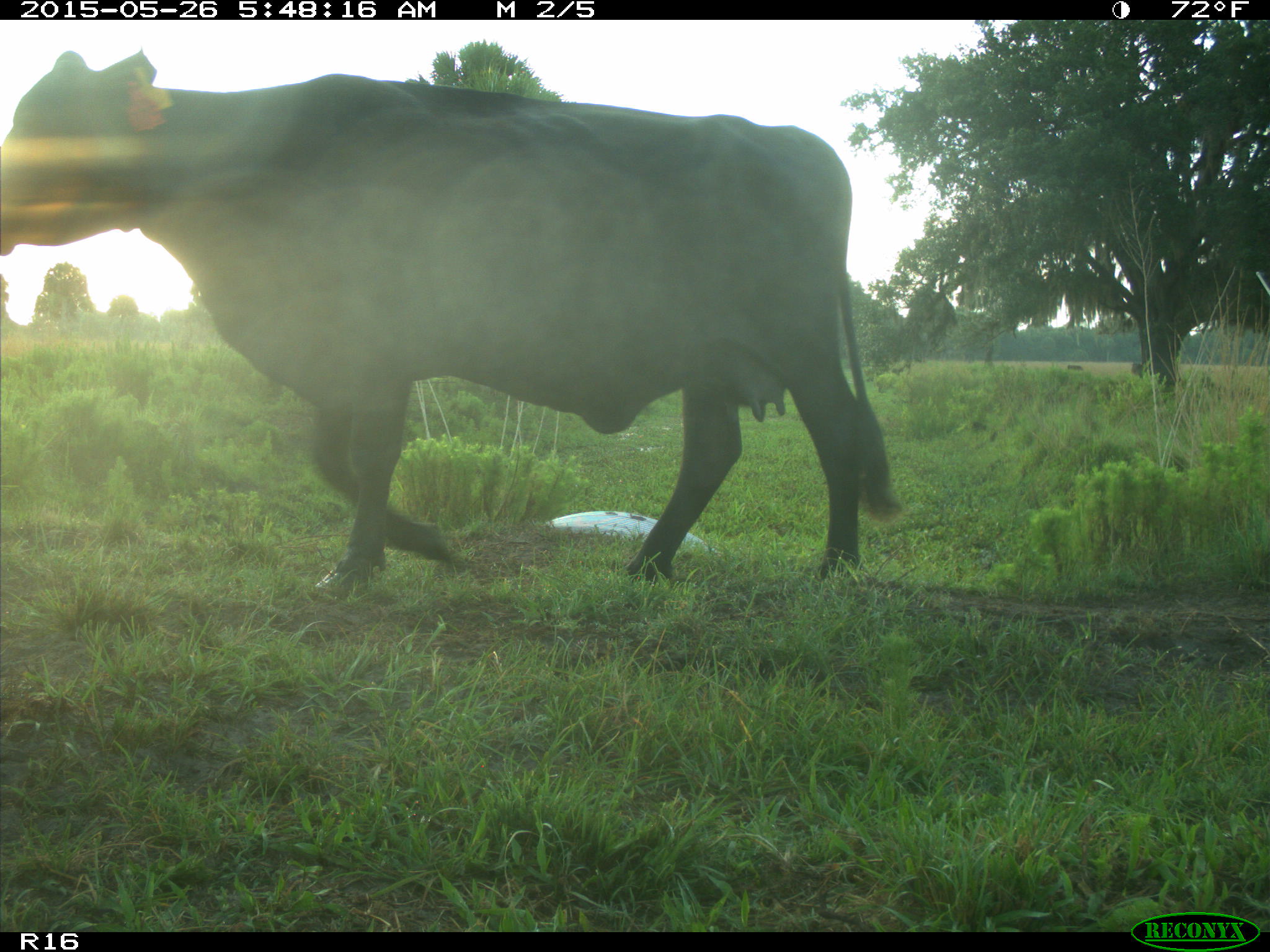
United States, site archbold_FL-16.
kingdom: Animalia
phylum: Chordata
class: Mammalia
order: Artiodactyla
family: Bovidae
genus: Bos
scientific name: Bos taurus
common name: domestic cow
Bos taurus (domestic cow).